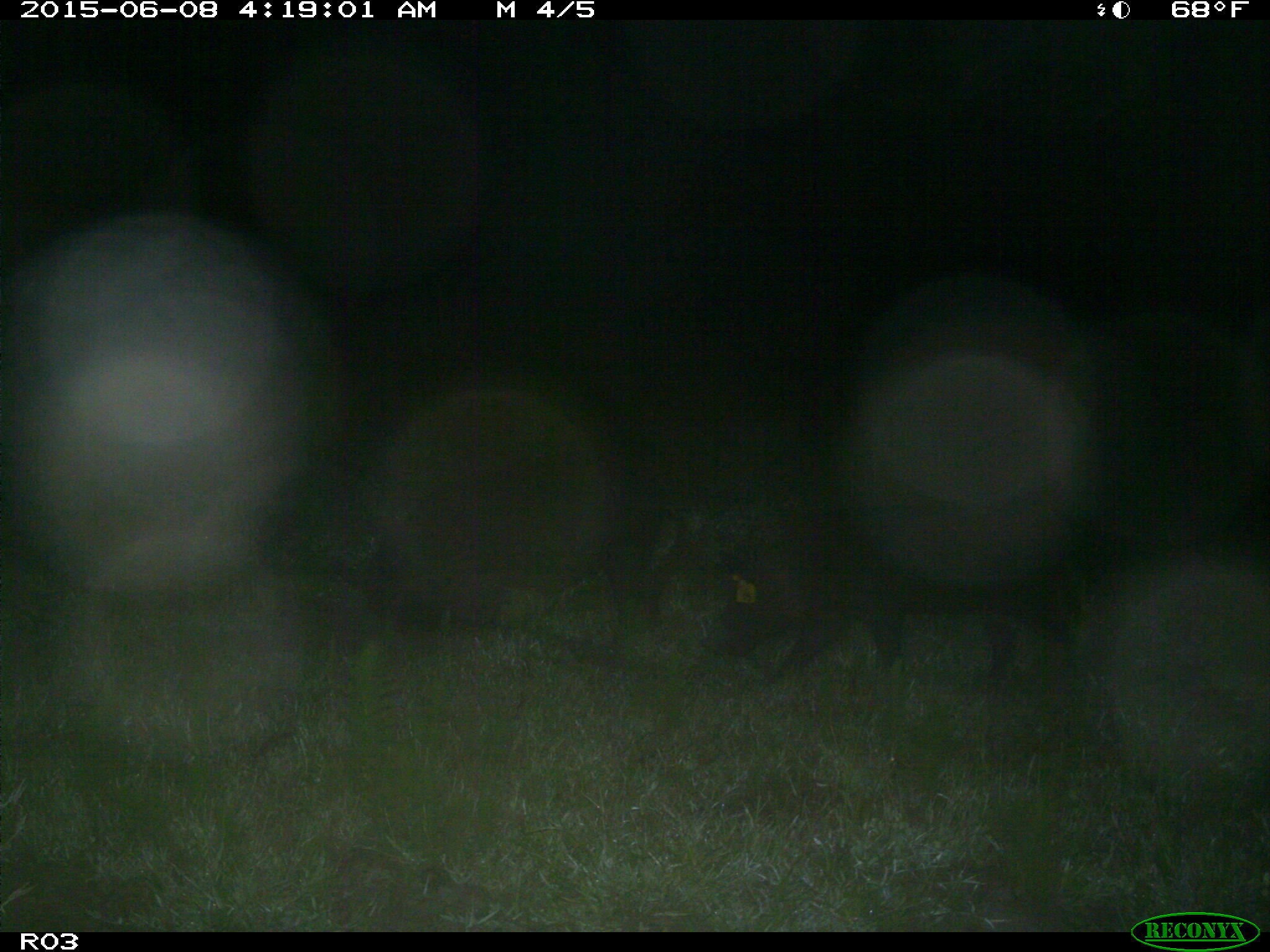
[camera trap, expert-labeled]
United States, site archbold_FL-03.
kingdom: Animalia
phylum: Chordata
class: Mammalia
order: Artiodactyla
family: Suidae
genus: Sus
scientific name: Sus scrofa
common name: wild boar